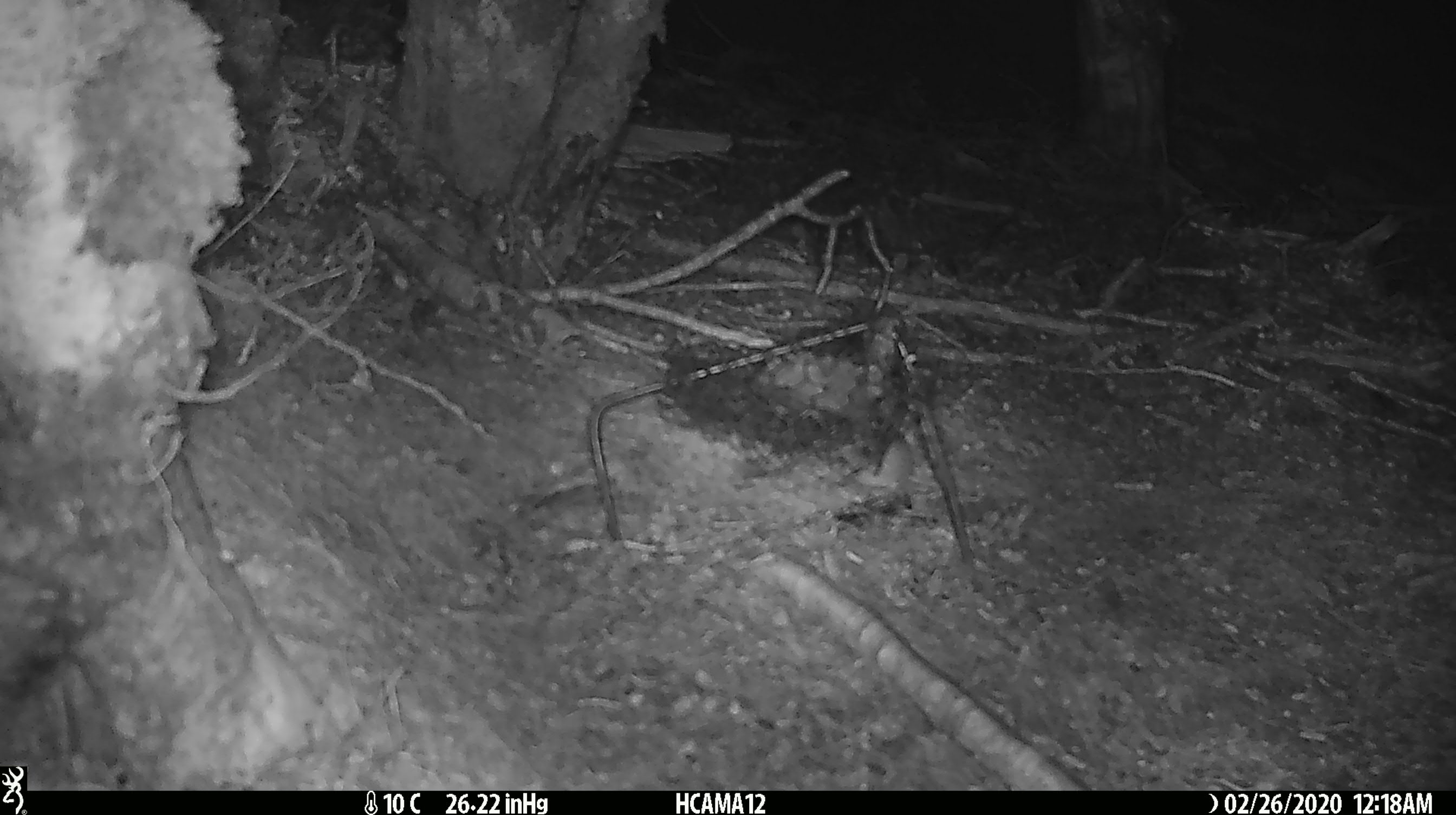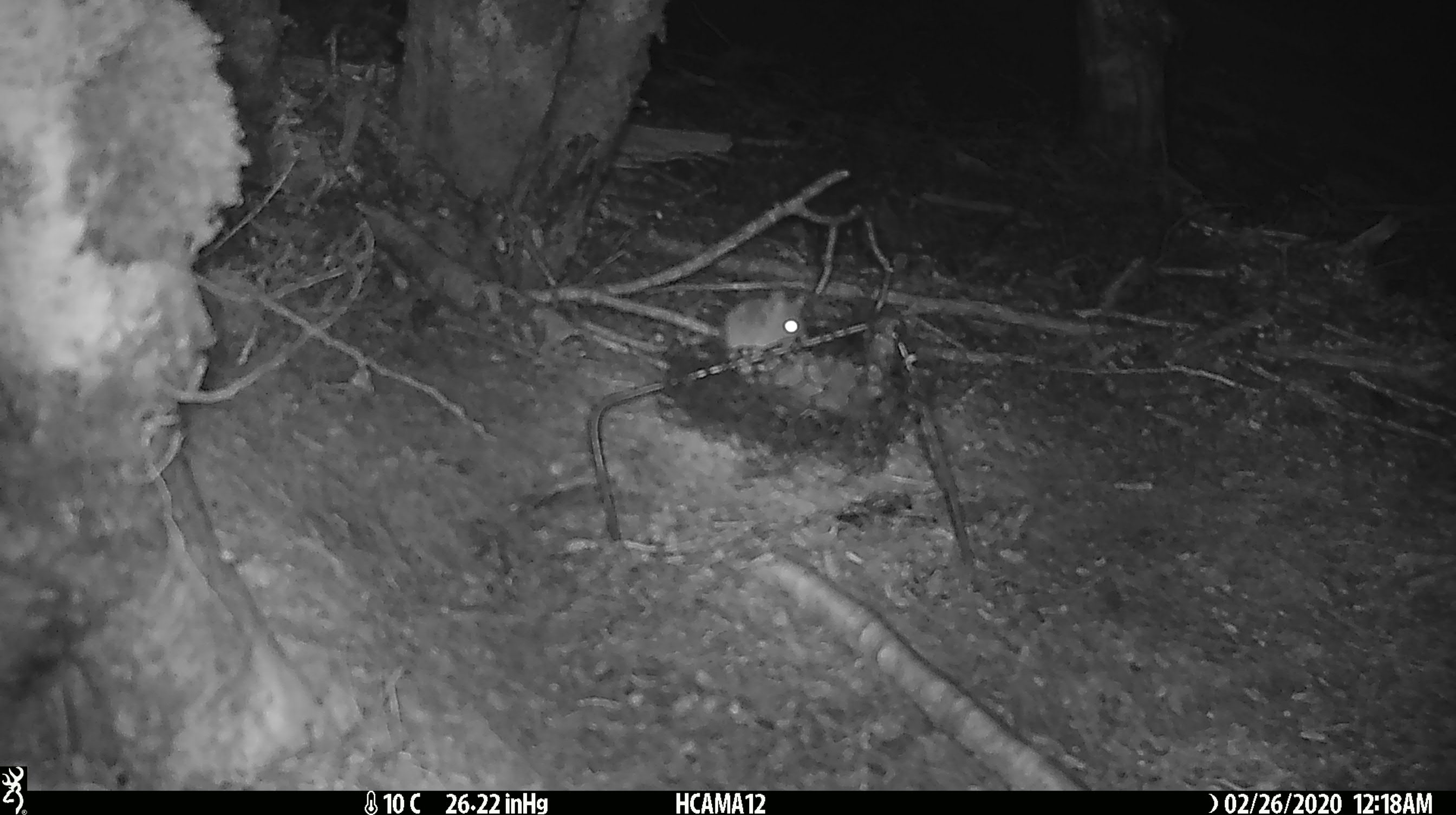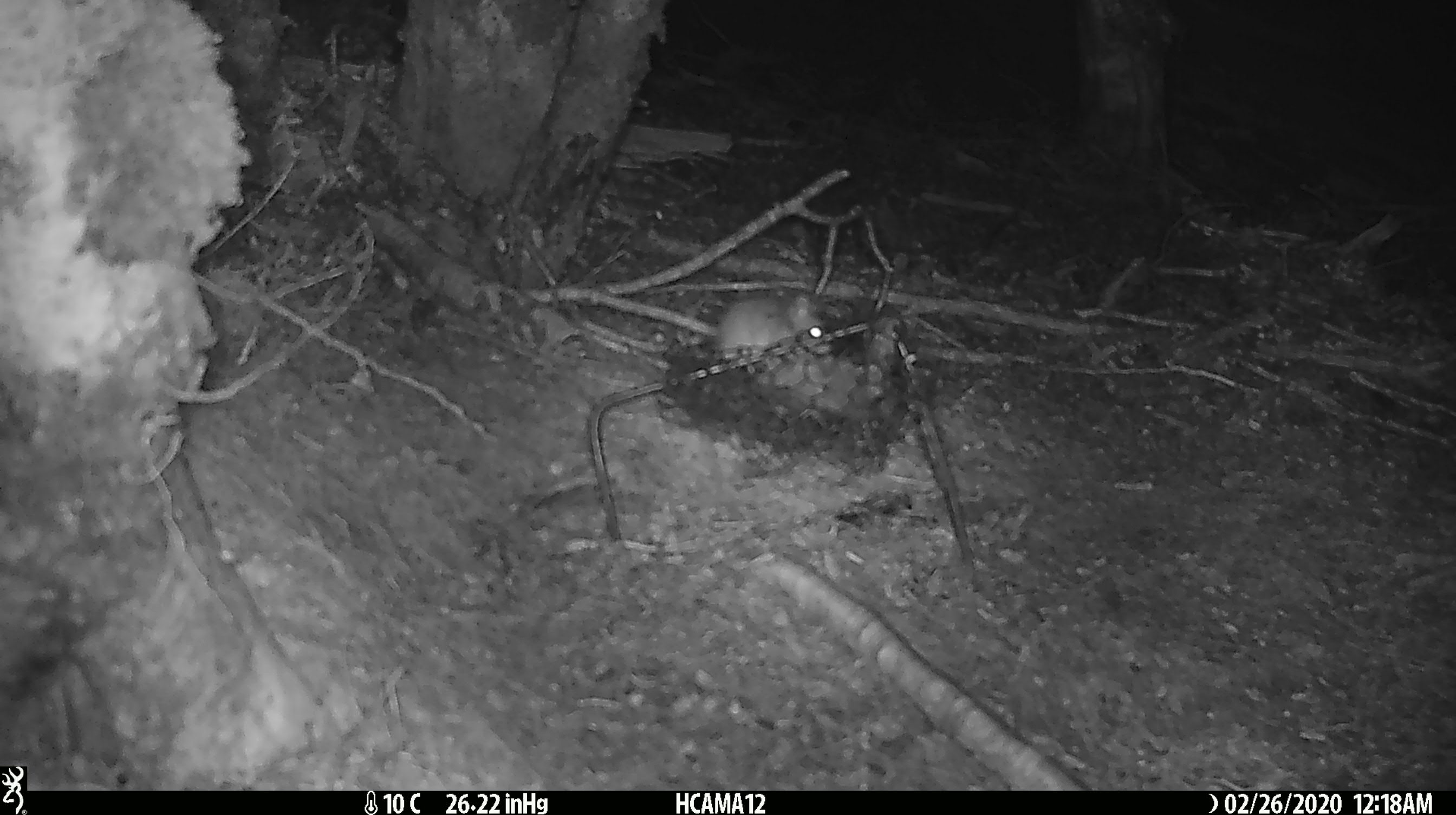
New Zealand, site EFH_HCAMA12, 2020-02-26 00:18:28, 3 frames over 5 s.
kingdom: Animalia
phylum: Chordata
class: Mammalia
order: Rodentia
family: Muridae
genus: Mus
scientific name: Mus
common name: mouse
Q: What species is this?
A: Mouse (Mus).